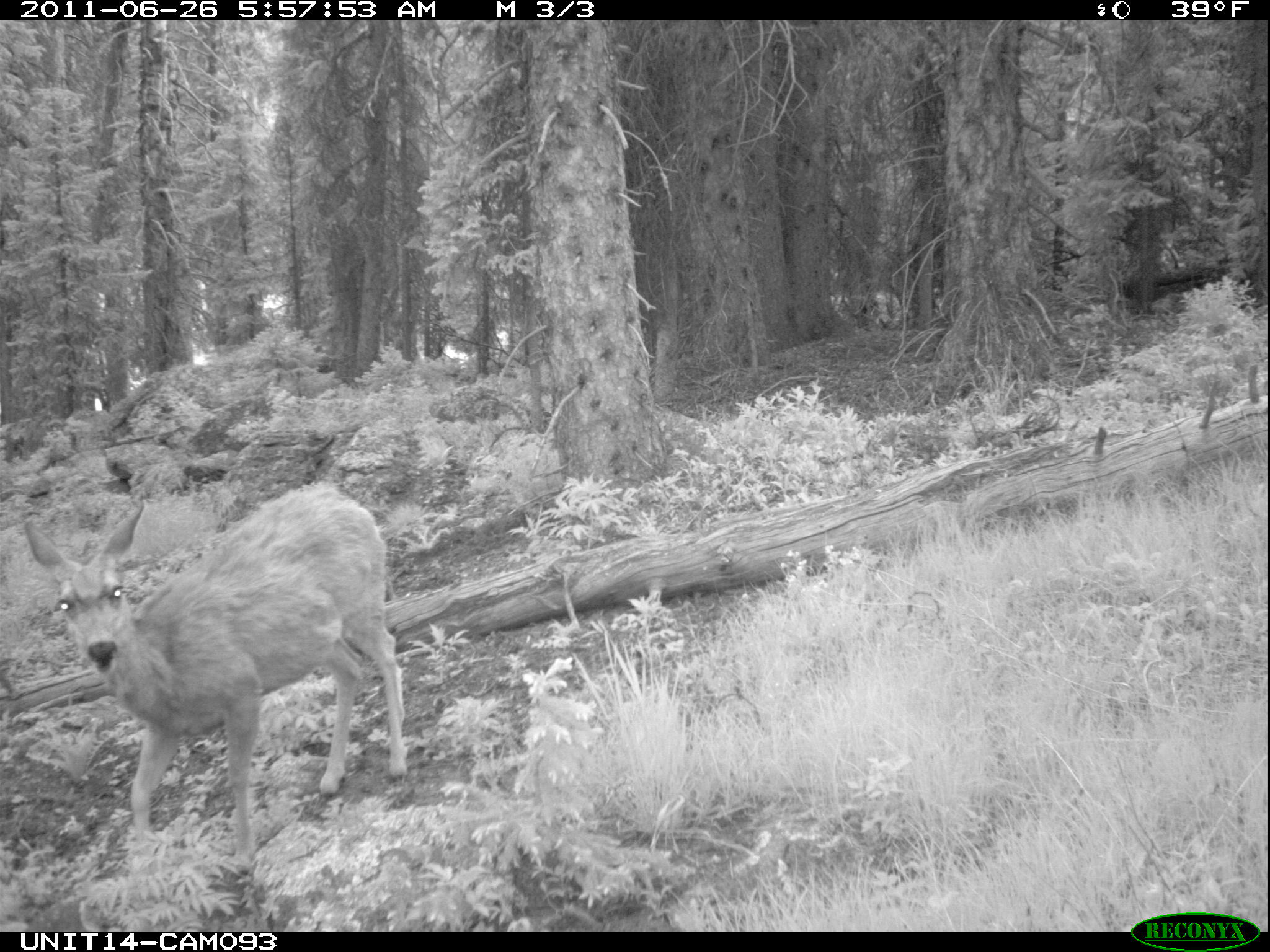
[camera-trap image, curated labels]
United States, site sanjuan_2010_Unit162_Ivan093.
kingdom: Animalia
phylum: Chordata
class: Mammalia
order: Artiodactyla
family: Cervidae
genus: Odocoileus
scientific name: Odocoileus hemionus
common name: mule deer